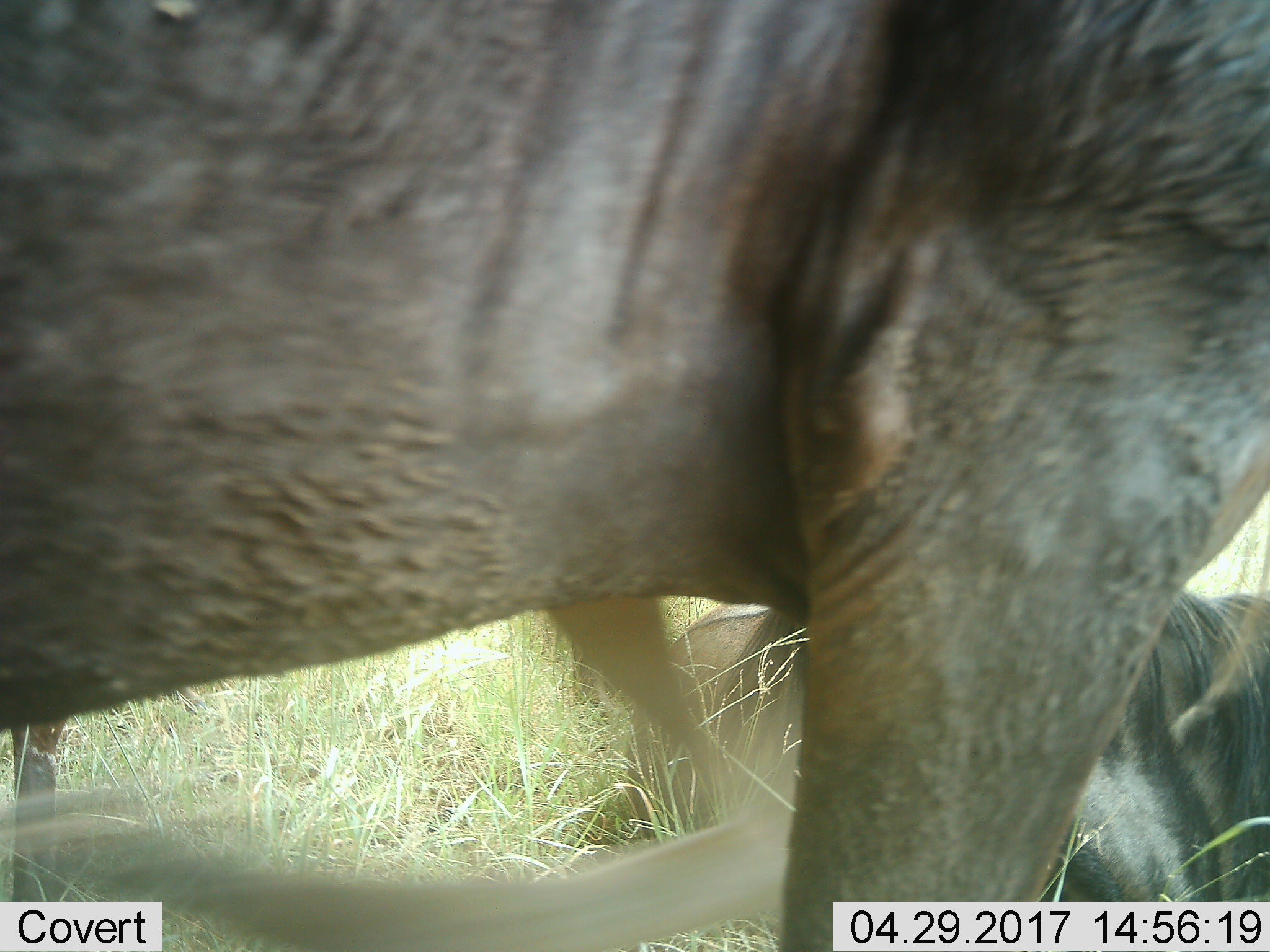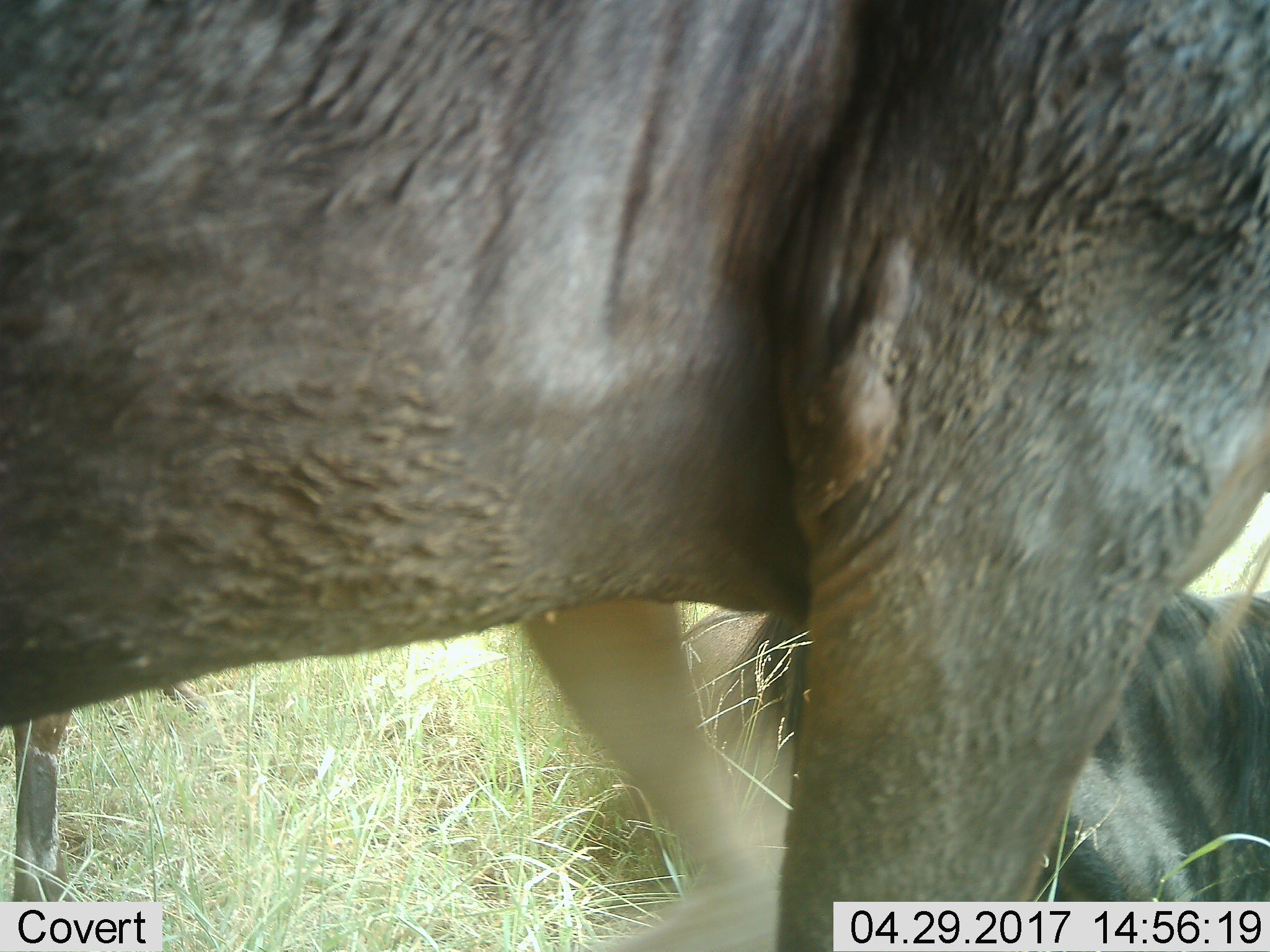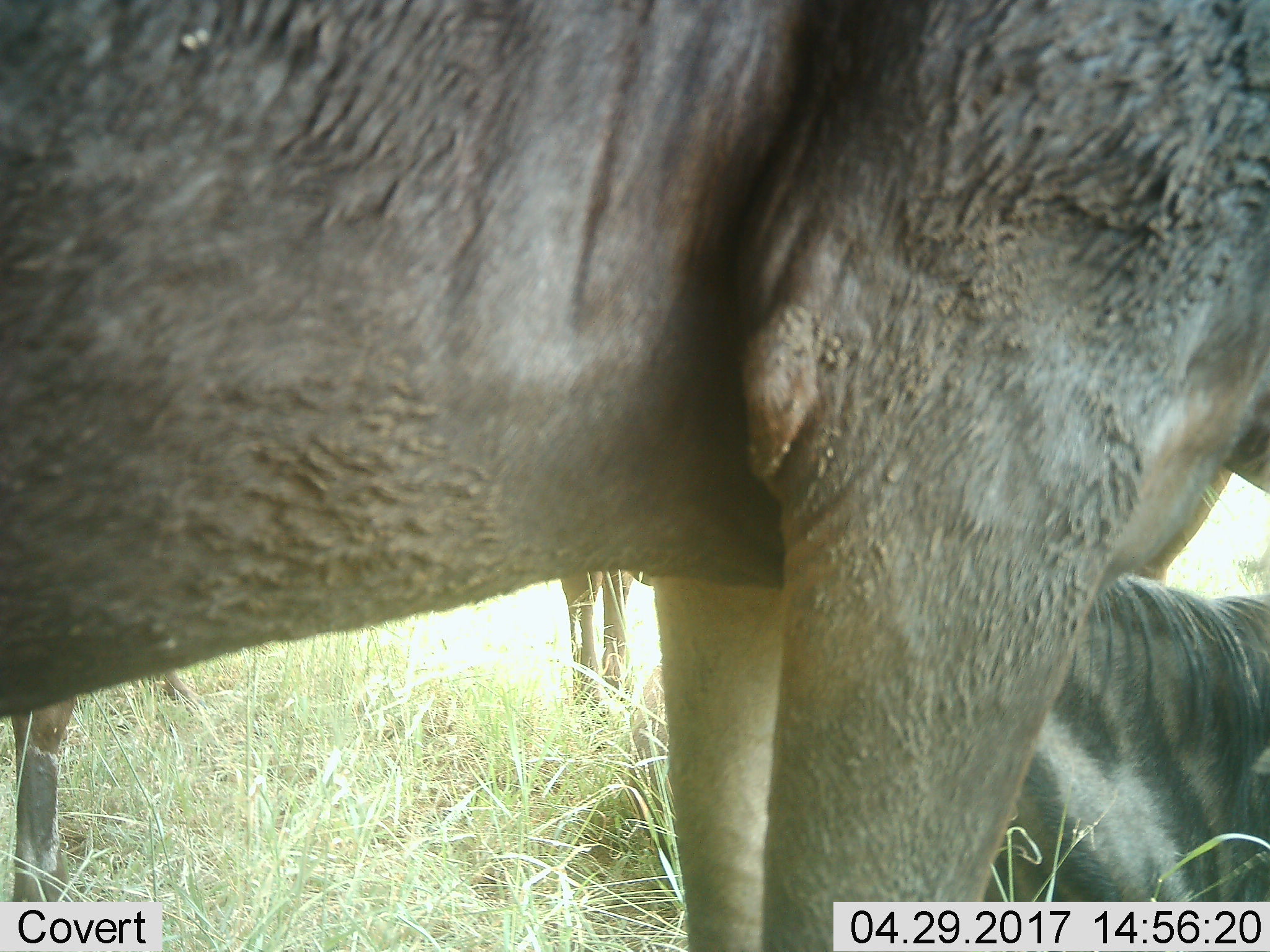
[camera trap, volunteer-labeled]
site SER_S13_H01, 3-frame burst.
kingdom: Animalia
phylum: Chordata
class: Mammalia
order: Artiodactyla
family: Bovidae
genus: Connochaetes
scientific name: Connochaetes taurinus taurinus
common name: blue wildebeest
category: wildebeestblue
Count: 4.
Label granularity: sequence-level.